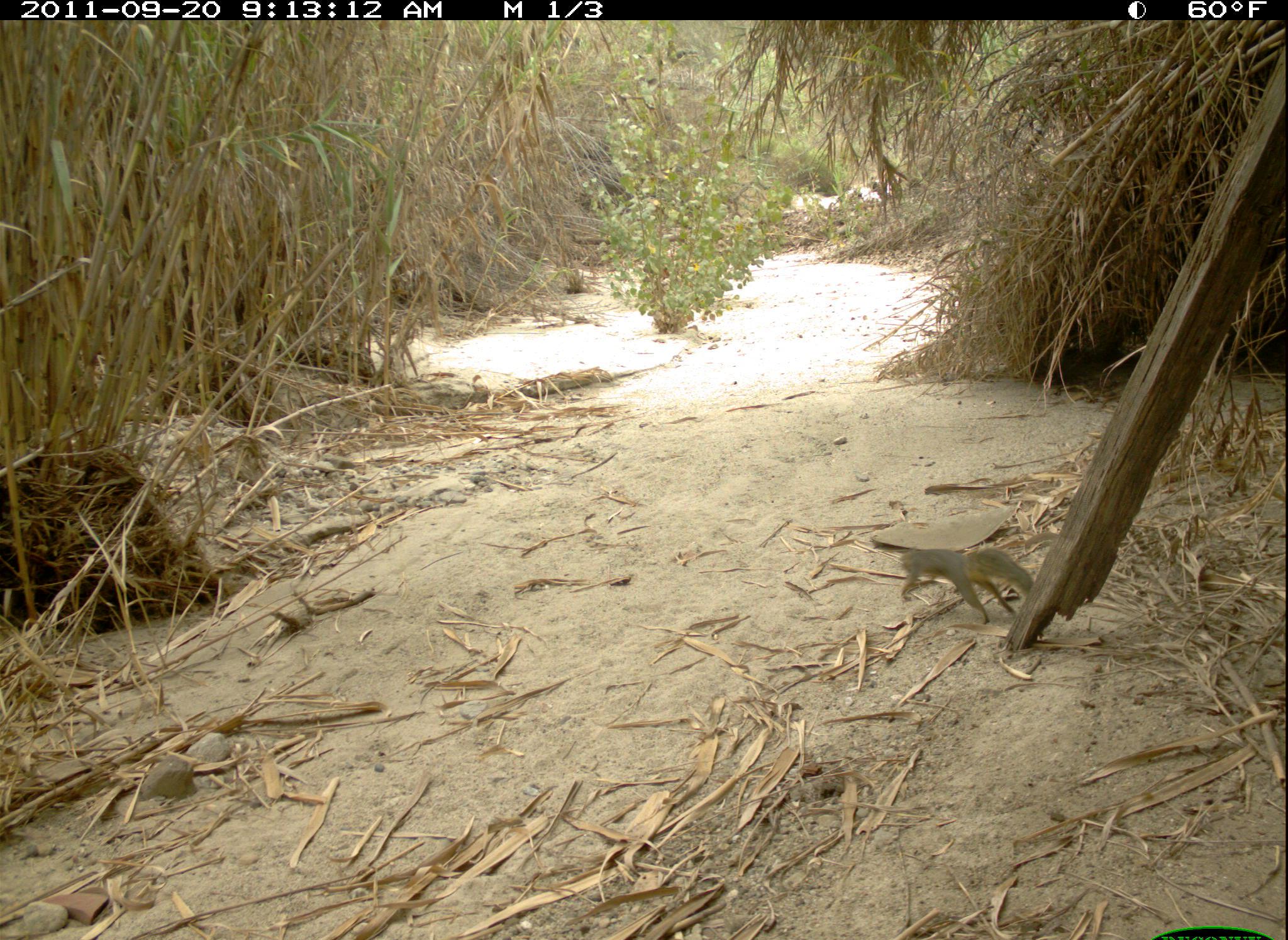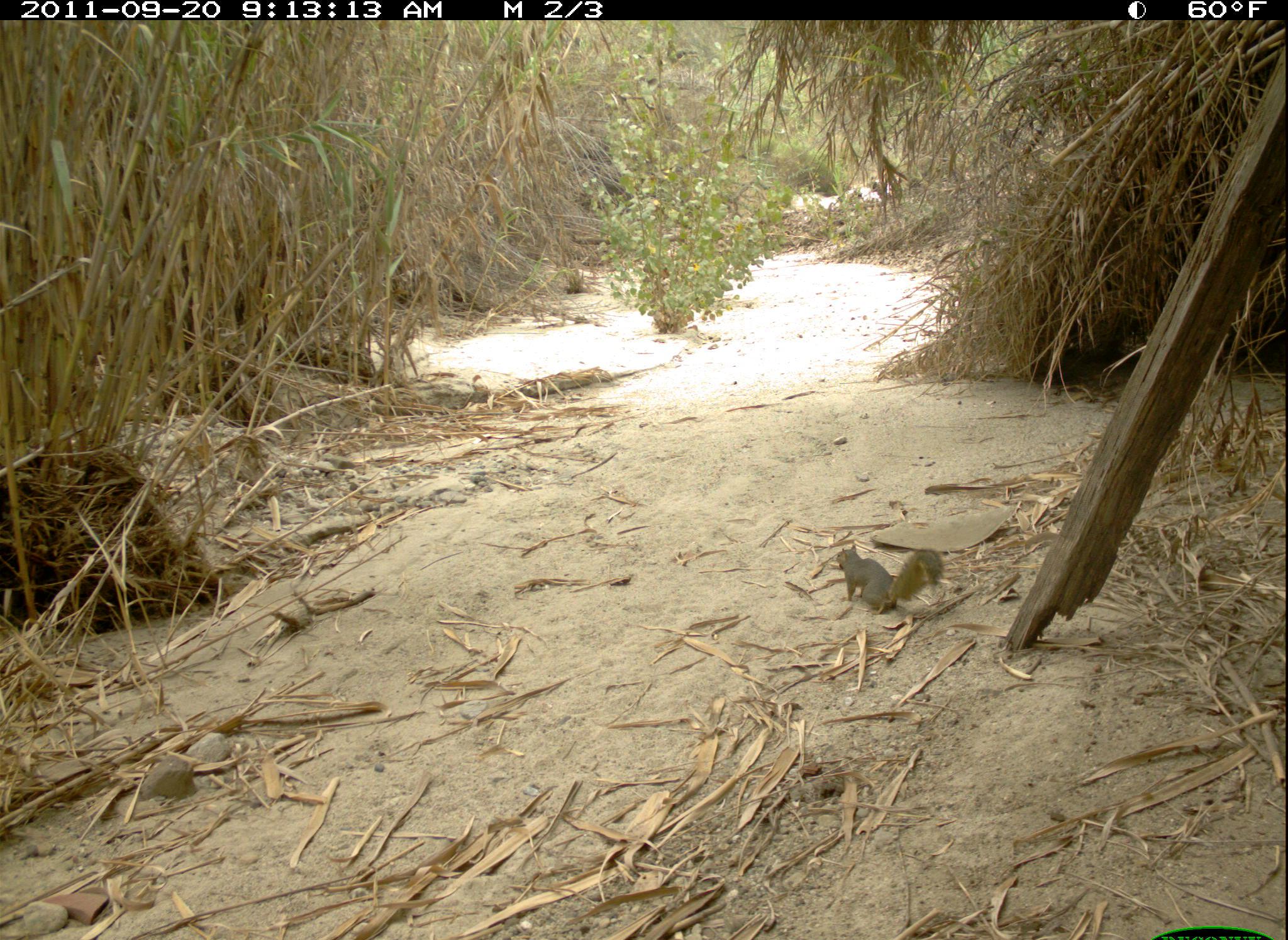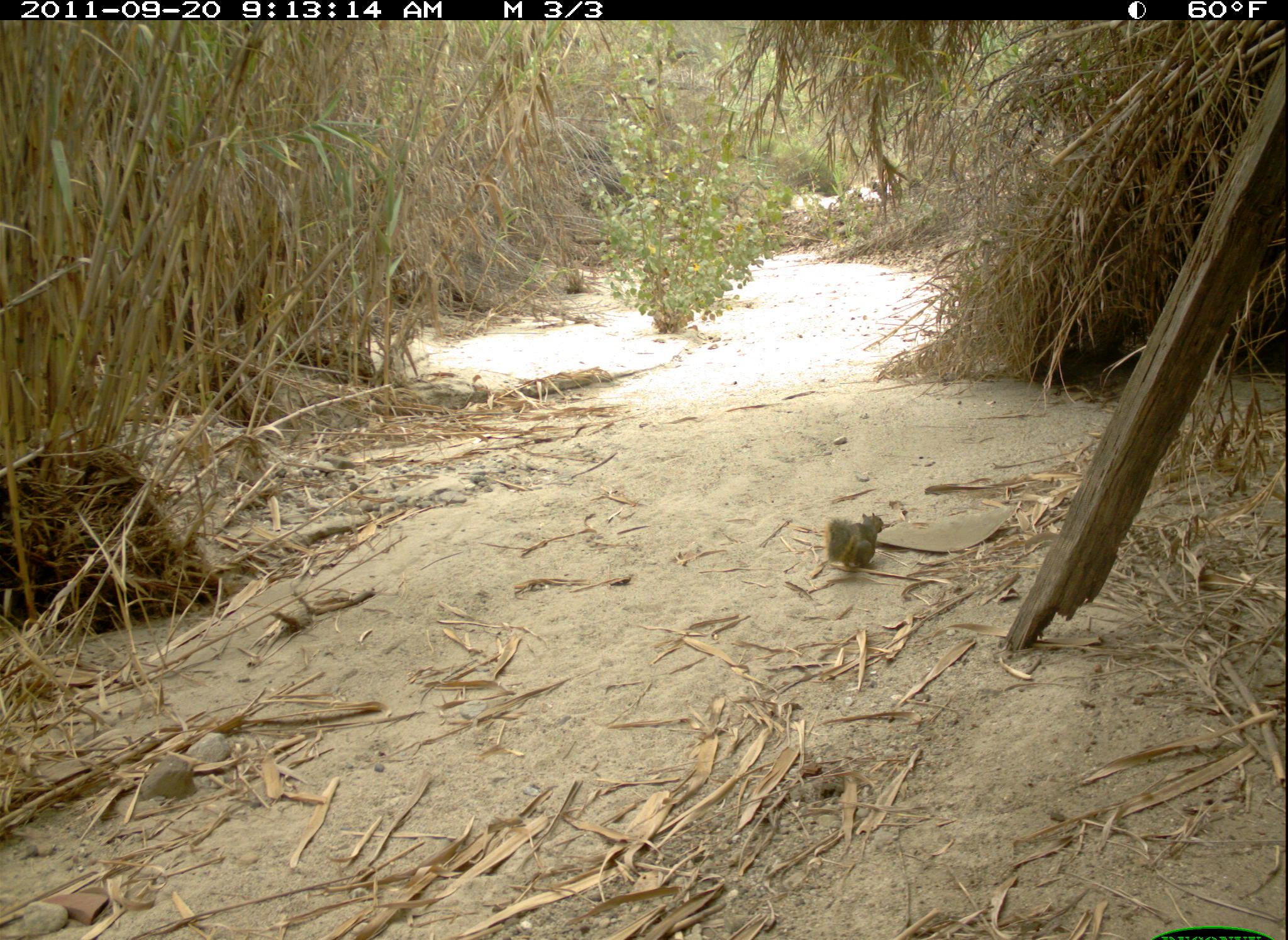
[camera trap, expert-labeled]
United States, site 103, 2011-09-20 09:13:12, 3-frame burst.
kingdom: Animalia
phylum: Chordata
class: Mammalia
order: Rodentia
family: Sciuridae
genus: Sciurus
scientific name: Sciurus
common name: squirrel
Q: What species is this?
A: Squirrel (Sciurus).